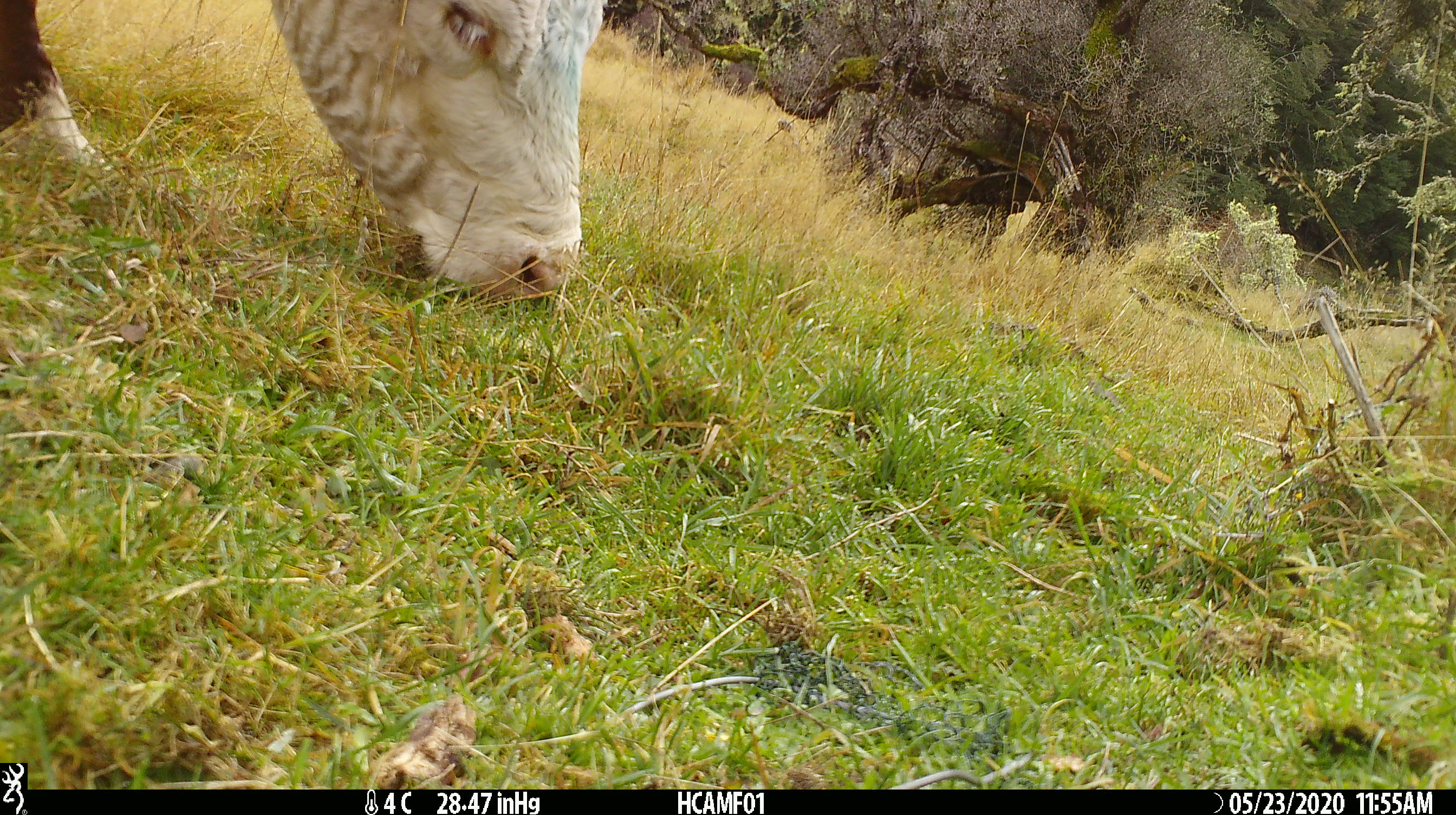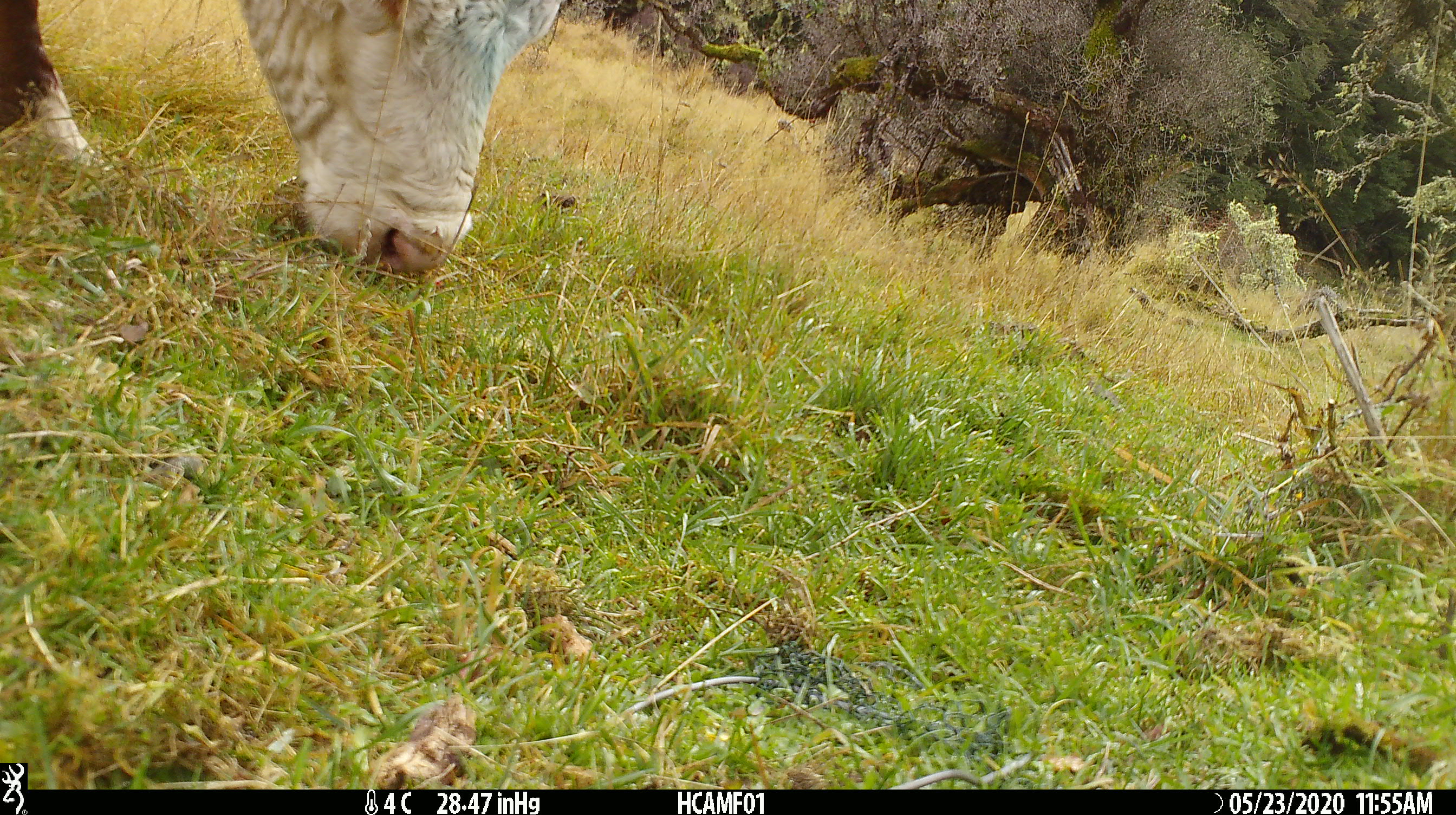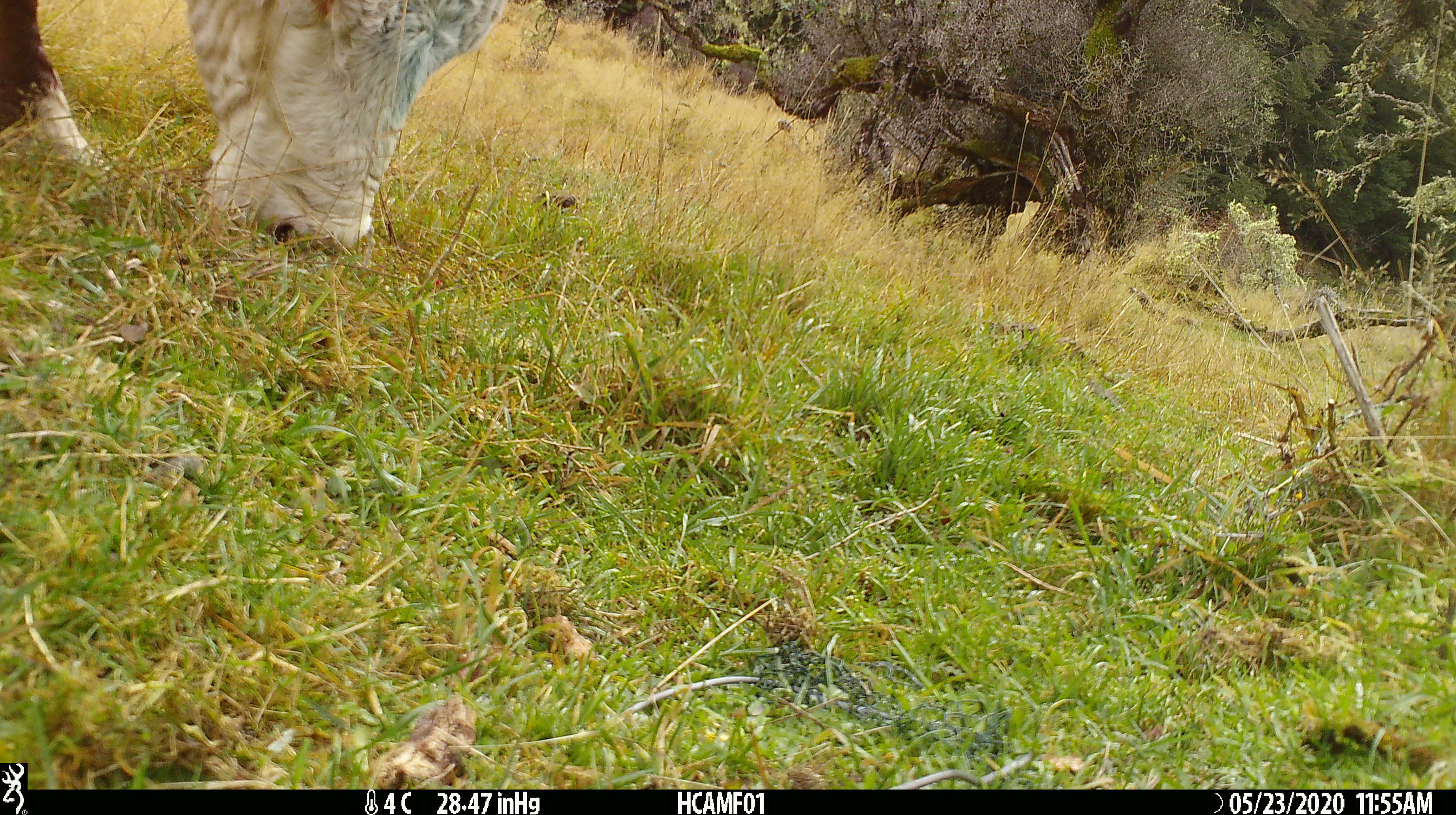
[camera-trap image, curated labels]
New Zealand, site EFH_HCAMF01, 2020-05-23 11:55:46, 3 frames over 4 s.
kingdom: Animalia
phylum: Chordata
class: Mammalia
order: Artiodactyla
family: Bovidae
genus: Bos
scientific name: Bos taurus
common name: domestic cow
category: cow